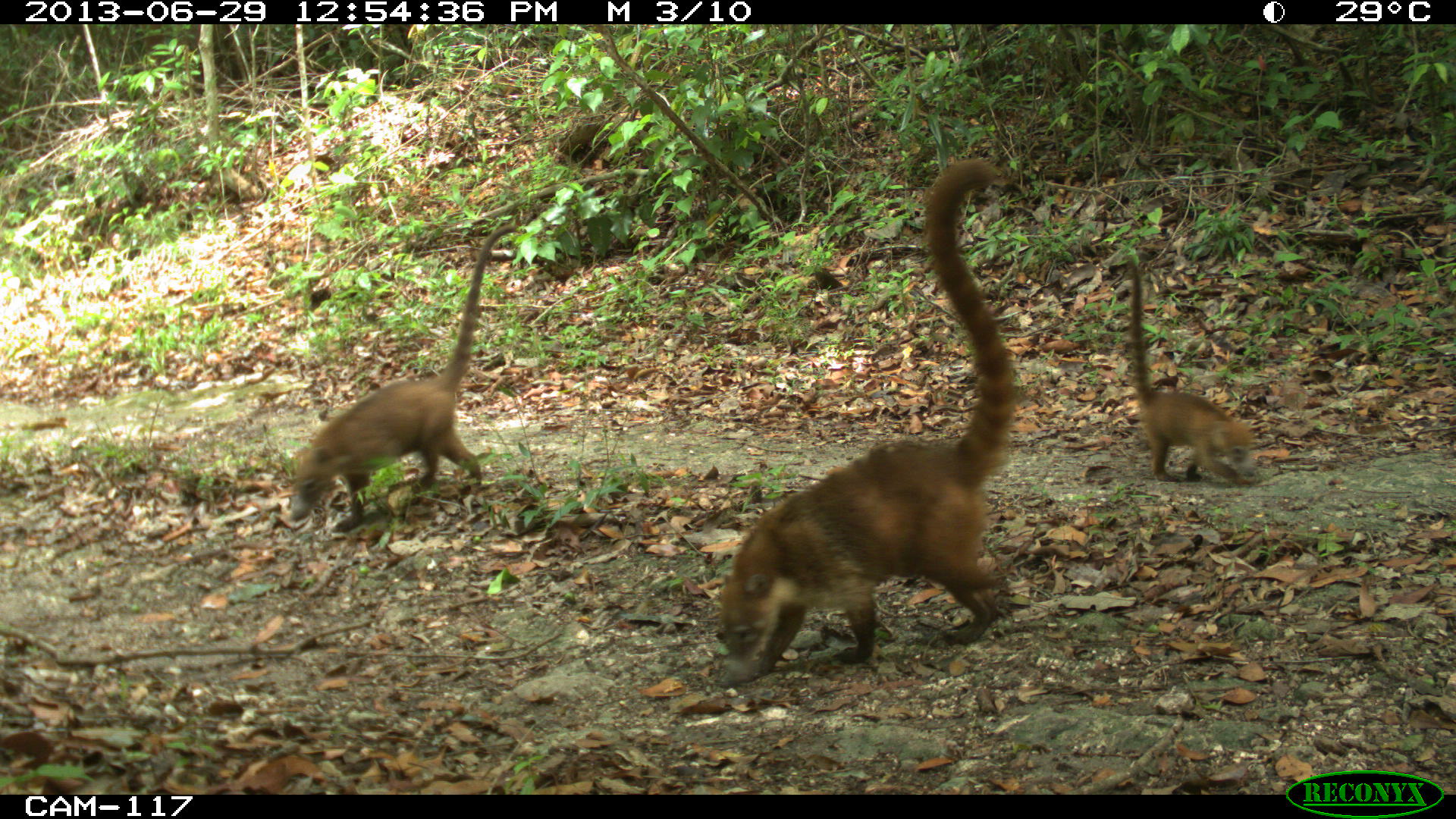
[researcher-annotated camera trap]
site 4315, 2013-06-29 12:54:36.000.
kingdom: Animalia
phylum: Chordata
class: Mammalia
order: Carnivora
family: Procyonidae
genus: Nasua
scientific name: Nasua narica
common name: white-nosed coati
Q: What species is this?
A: Nasua narica (white-nosed coati).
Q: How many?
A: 4.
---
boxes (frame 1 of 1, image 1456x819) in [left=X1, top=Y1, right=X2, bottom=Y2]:
nasua narica: [left=716, top=157, right=1016, bottom=687]; [left=289, top=222, right=525, bottom=532]; [left=1126, top=260, right=1254, bottom=489]